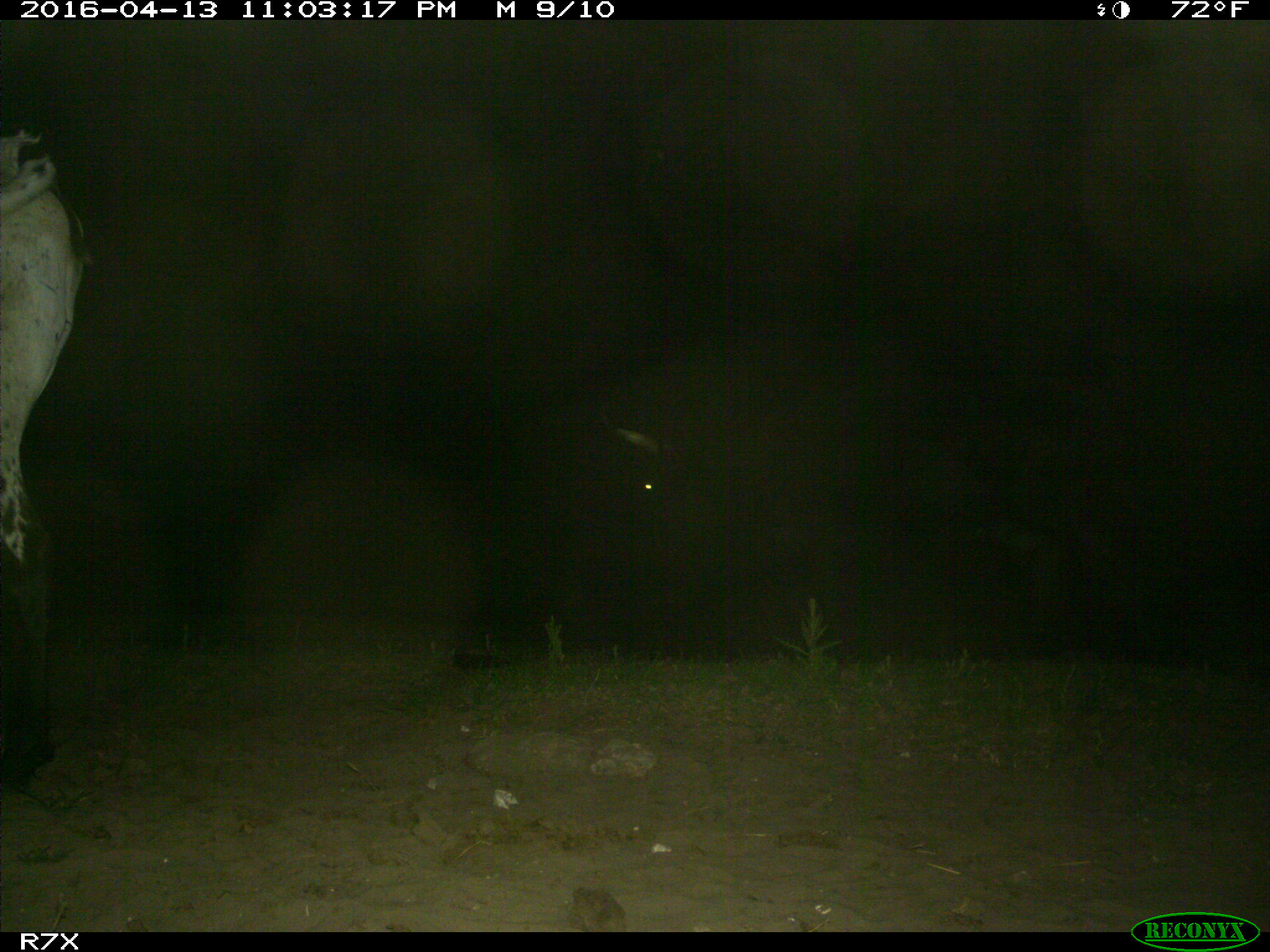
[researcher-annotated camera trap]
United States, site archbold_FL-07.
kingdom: Animalia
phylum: Chordata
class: Mammalia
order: Artiodactyla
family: Bovidae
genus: Bos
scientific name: Bos taurus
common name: domestic cow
Bos taurus (domestic cow).